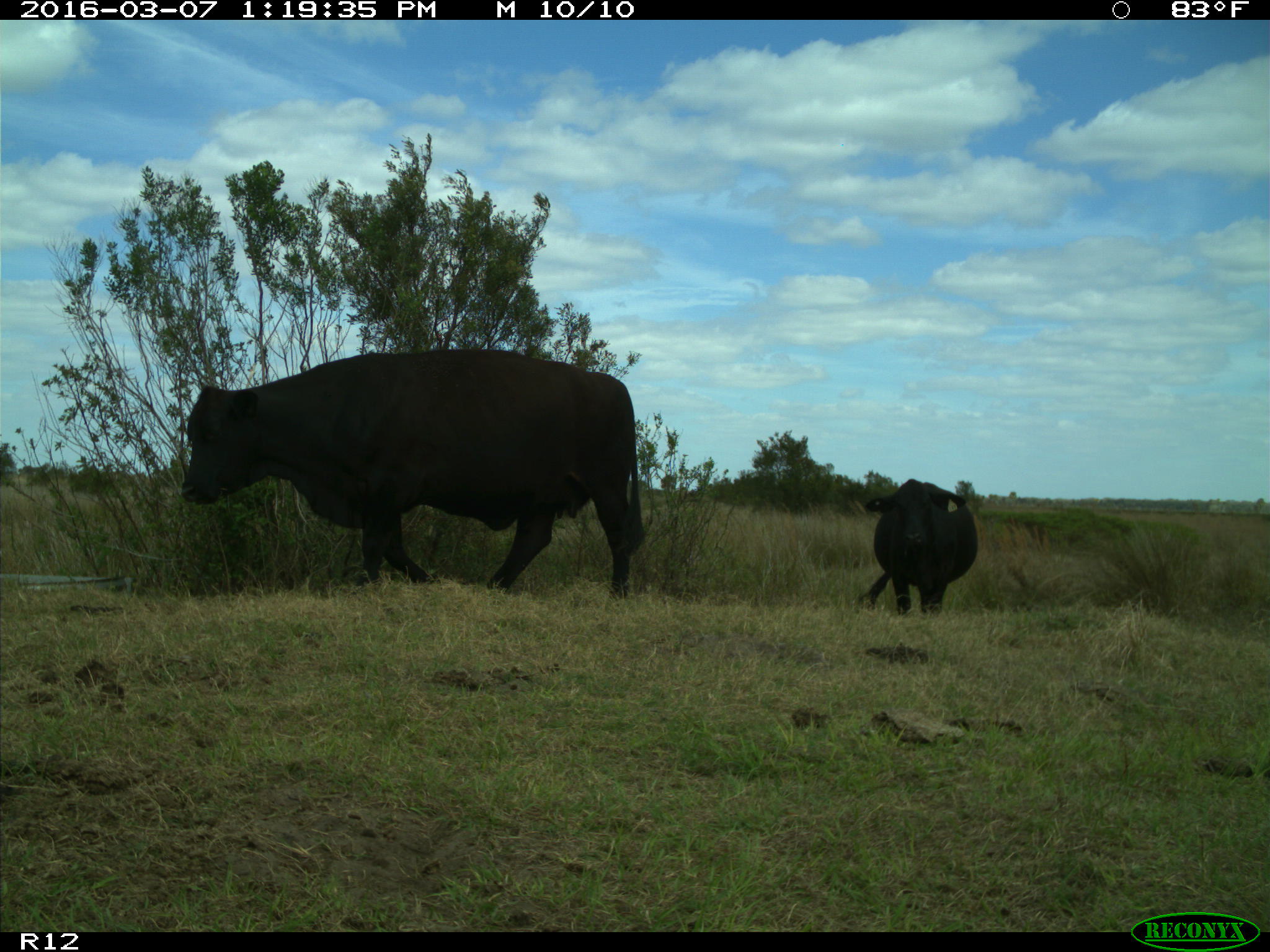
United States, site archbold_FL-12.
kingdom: Animalia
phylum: Chordata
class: Mammalia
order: Artiodactyla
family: Bovidae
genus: Bos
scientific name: Bos taurus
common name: domestic cow